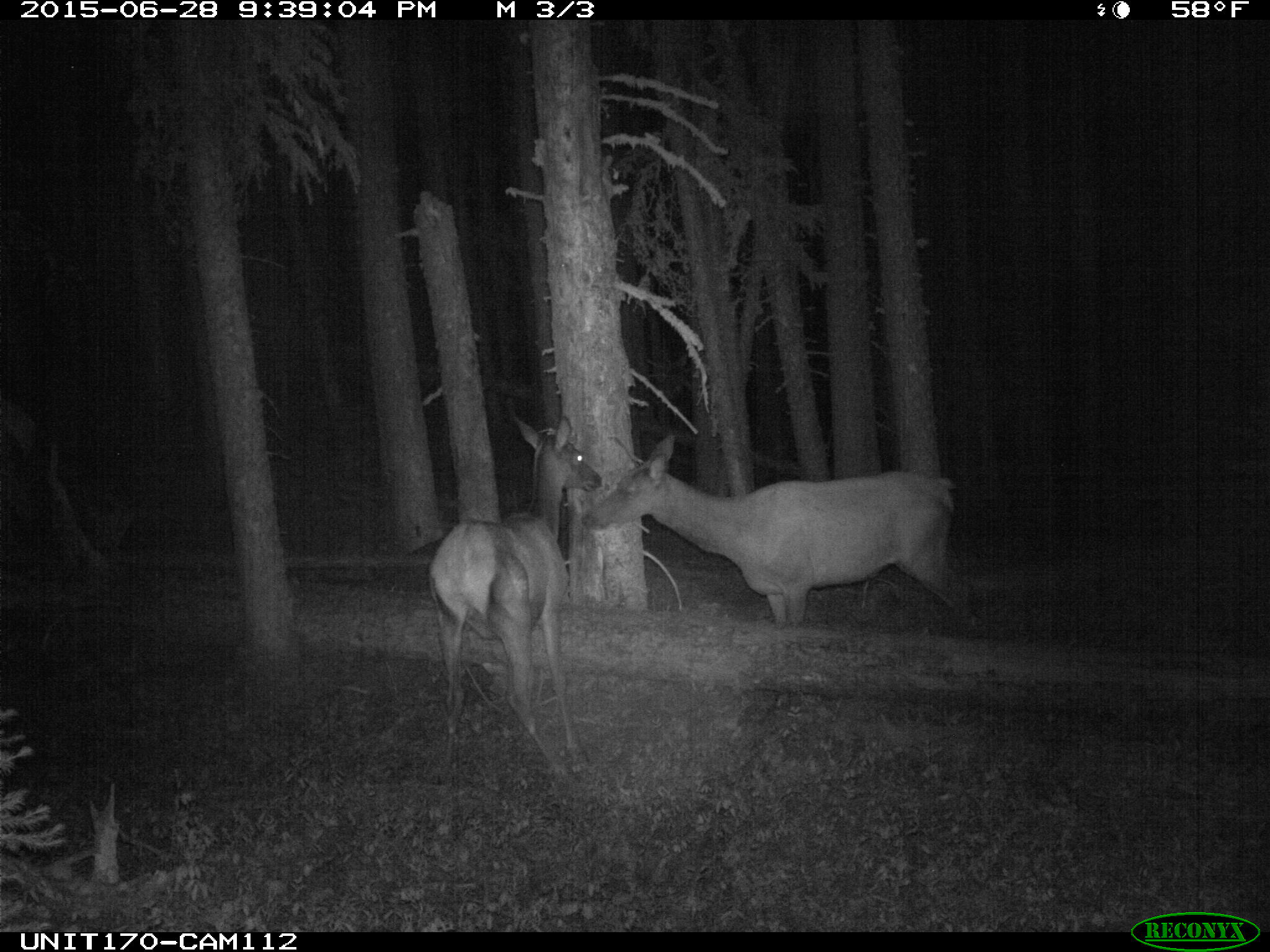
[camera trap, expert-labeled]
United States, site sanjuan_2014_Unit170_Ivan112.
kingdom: Animalia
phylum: Chordata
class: Mammalia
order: Artiodactyla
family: Cervidae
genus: Cervus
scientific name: Cervus elaphus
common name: red deer